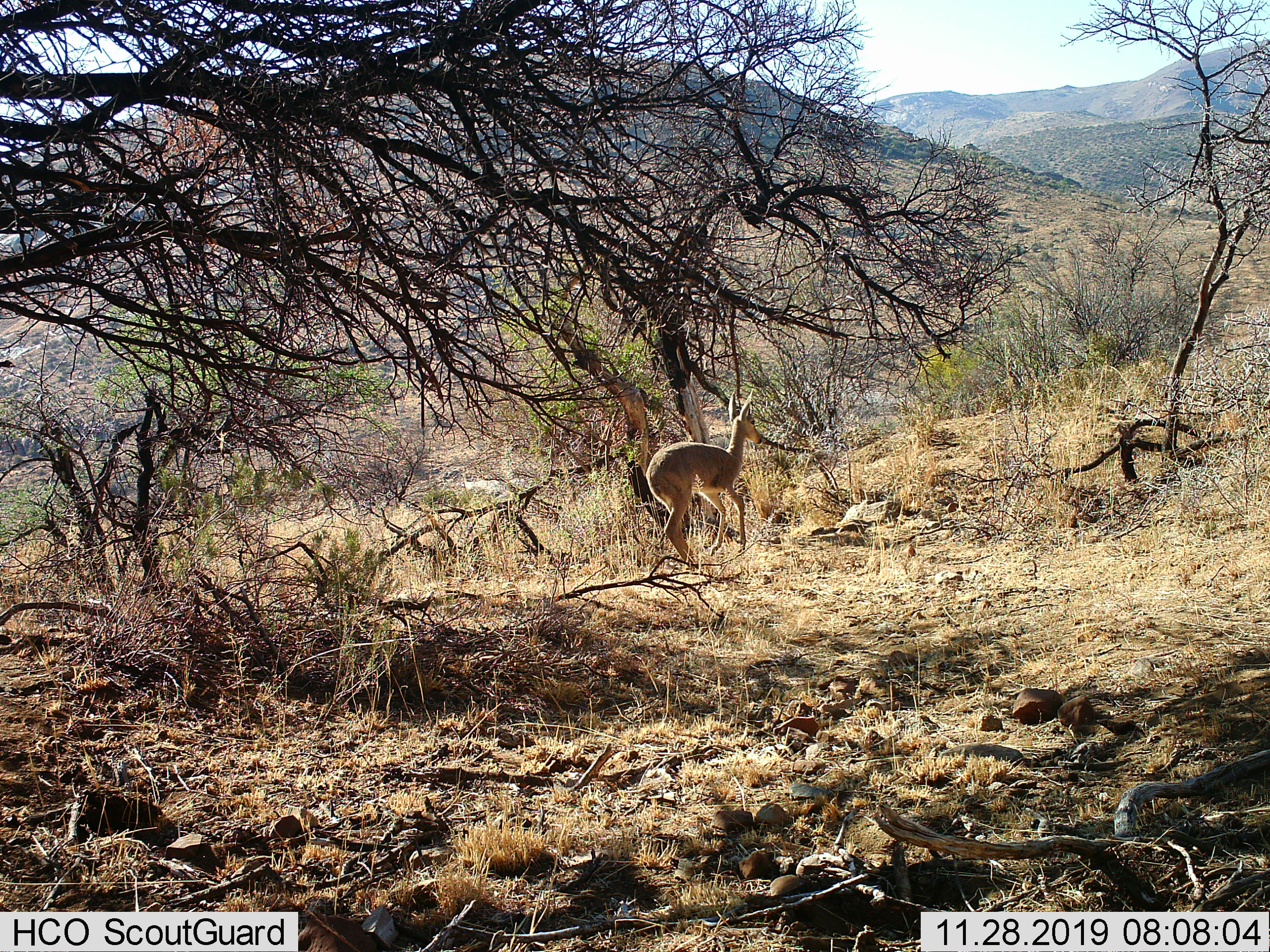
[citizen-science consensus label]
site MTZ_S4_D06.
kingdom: Animalia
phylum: Chordata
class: Mammalia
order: Artiodactyla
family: Bovidae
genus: Pelea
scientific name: Pelea capreolus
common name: grey rhebok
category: rhebokgrey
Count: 1.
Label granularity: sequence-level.